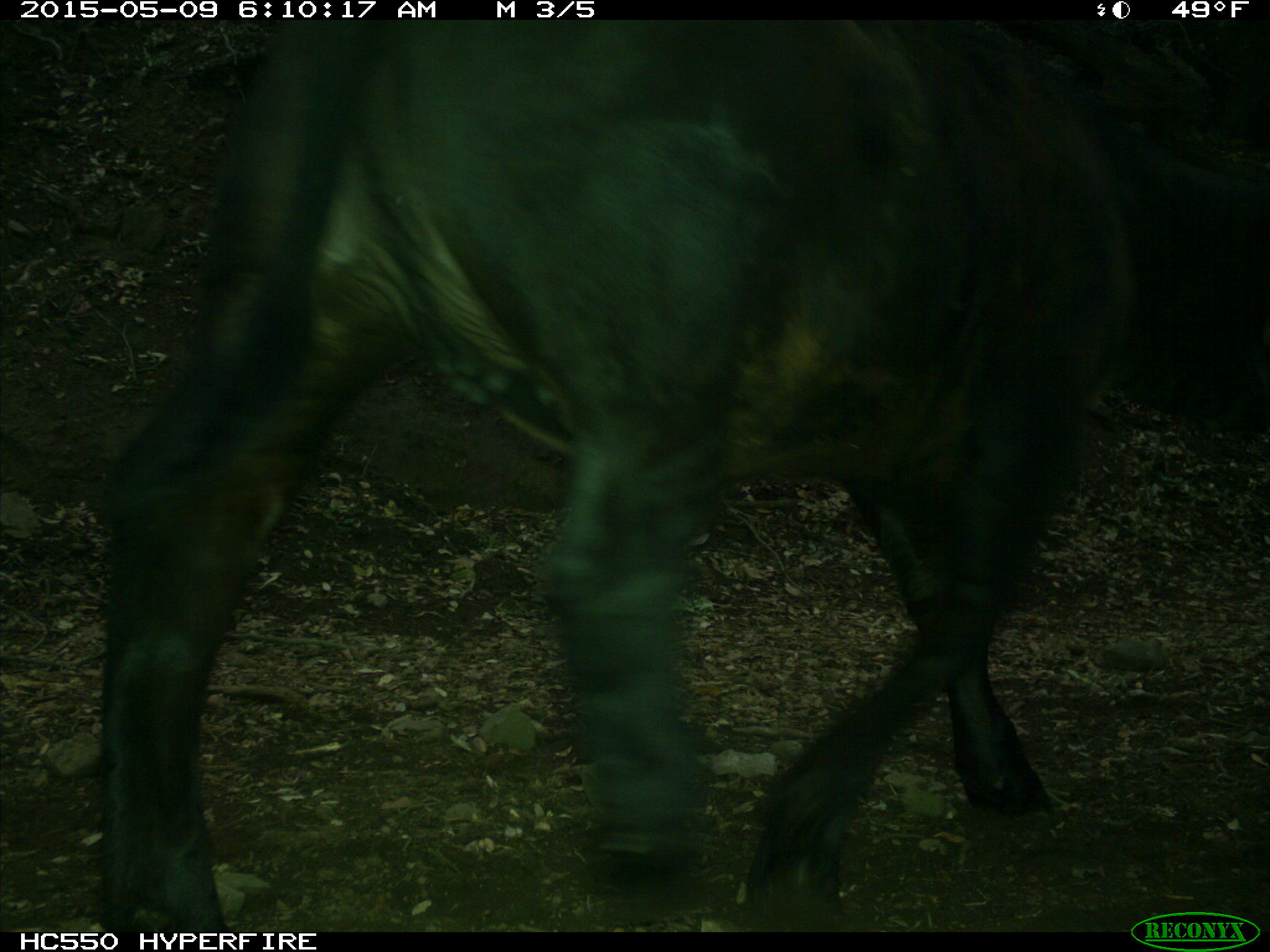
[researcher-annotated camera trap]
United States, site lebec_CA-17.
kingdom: Animalia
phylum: Chordata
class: Mammalia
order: Artiodactyla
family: Bovidae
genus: Bos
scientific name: Bos taurus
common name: domestic cow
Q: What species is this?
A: Bos taurus (domestic cow).